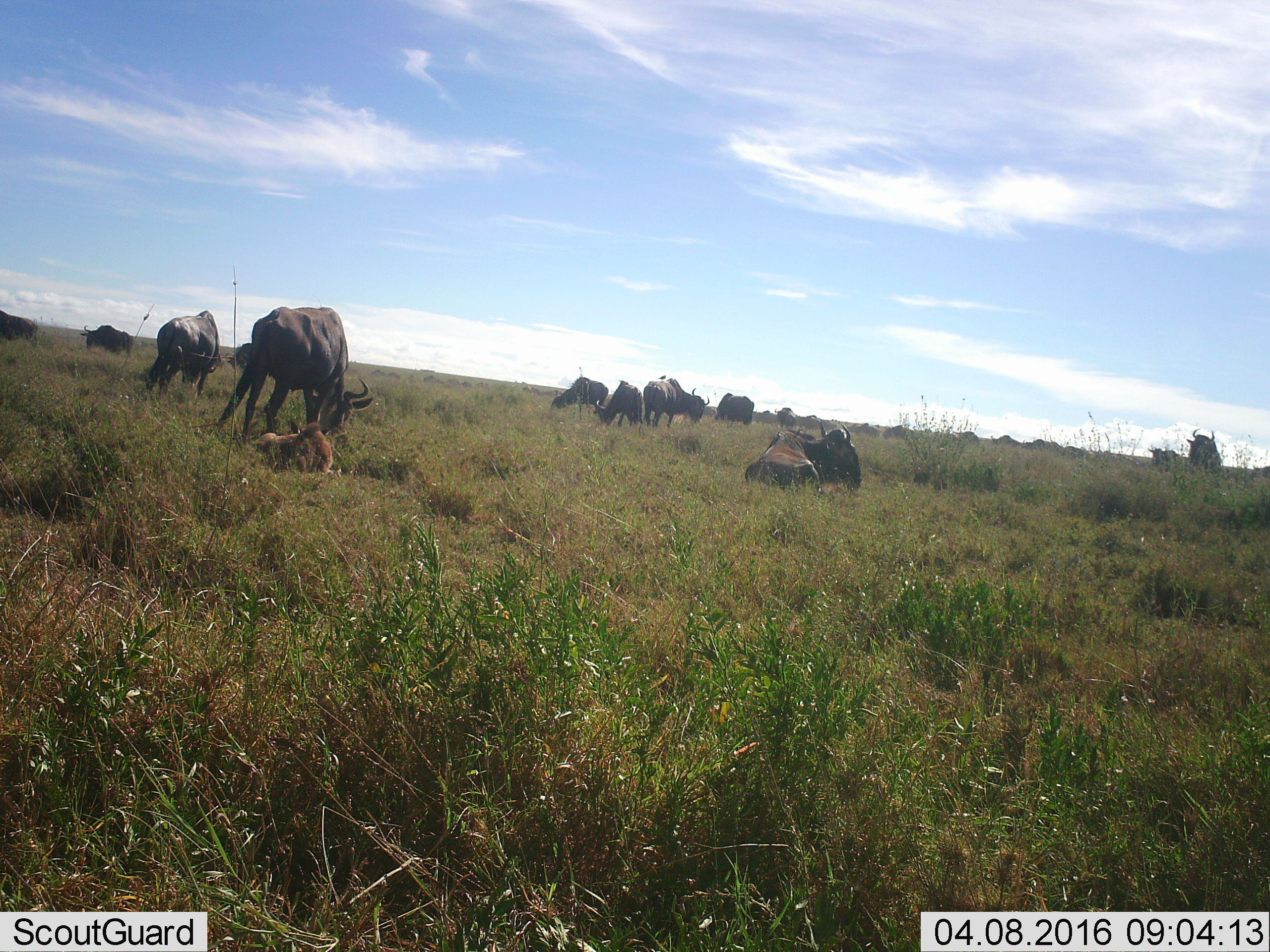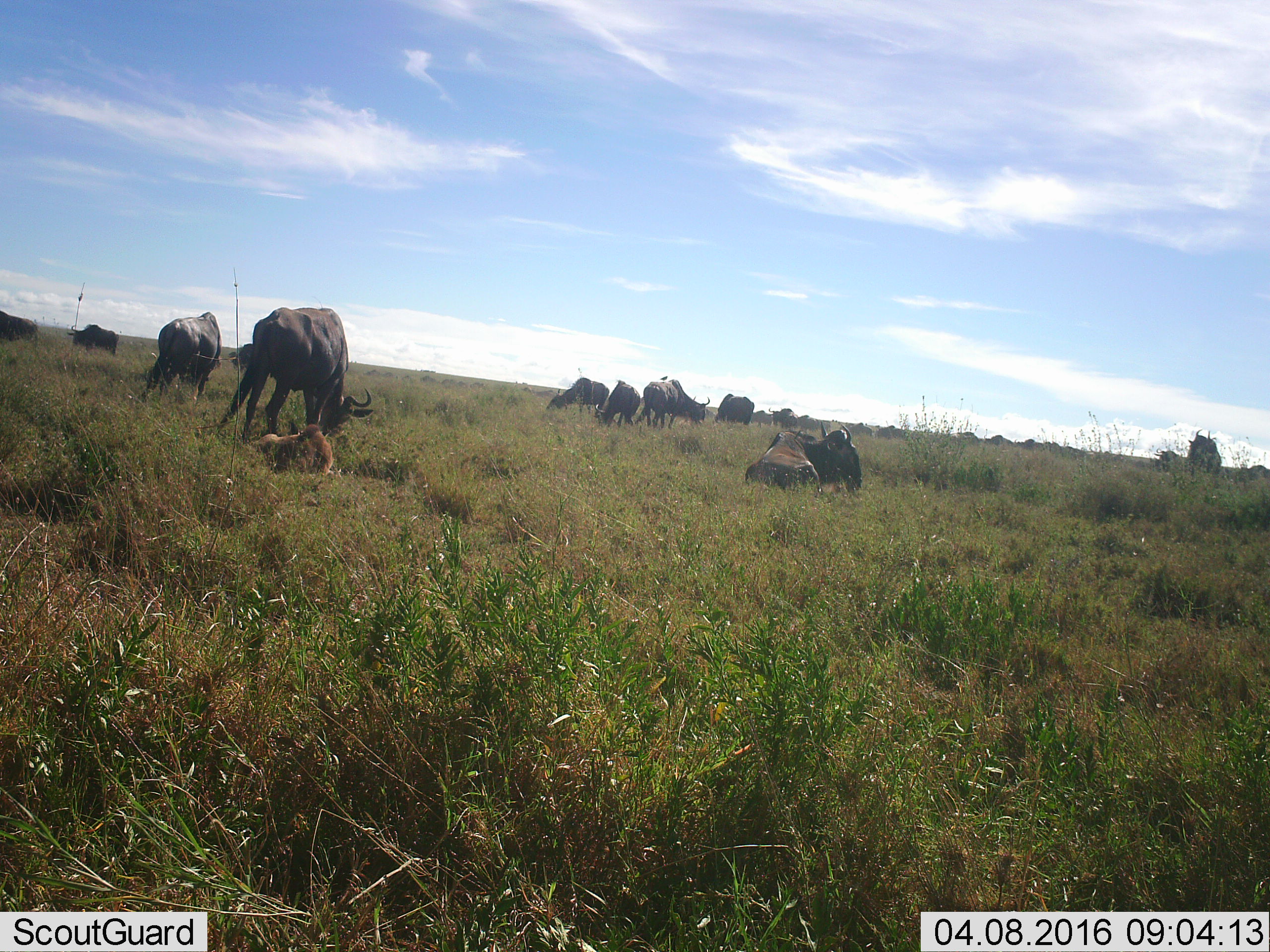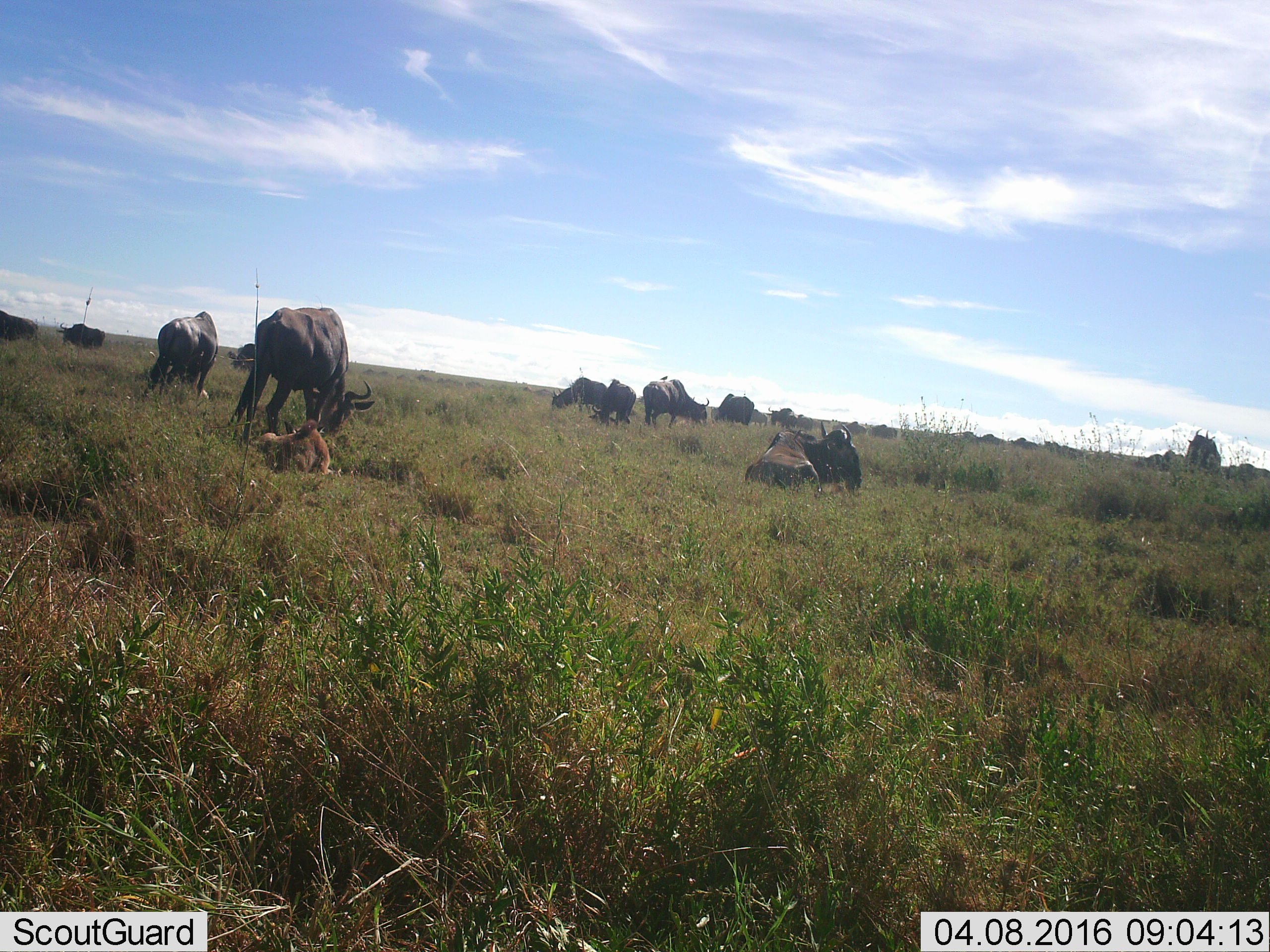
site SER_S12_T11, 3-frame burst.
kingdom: Animalia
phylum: Chordata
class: Mammalia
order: Artiodactyla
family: Bovidae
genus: Connochaetes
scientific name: Connochaetes taurinus taurinus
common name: blue wildebeest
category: wildebeestblue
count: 11-50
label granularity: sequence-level